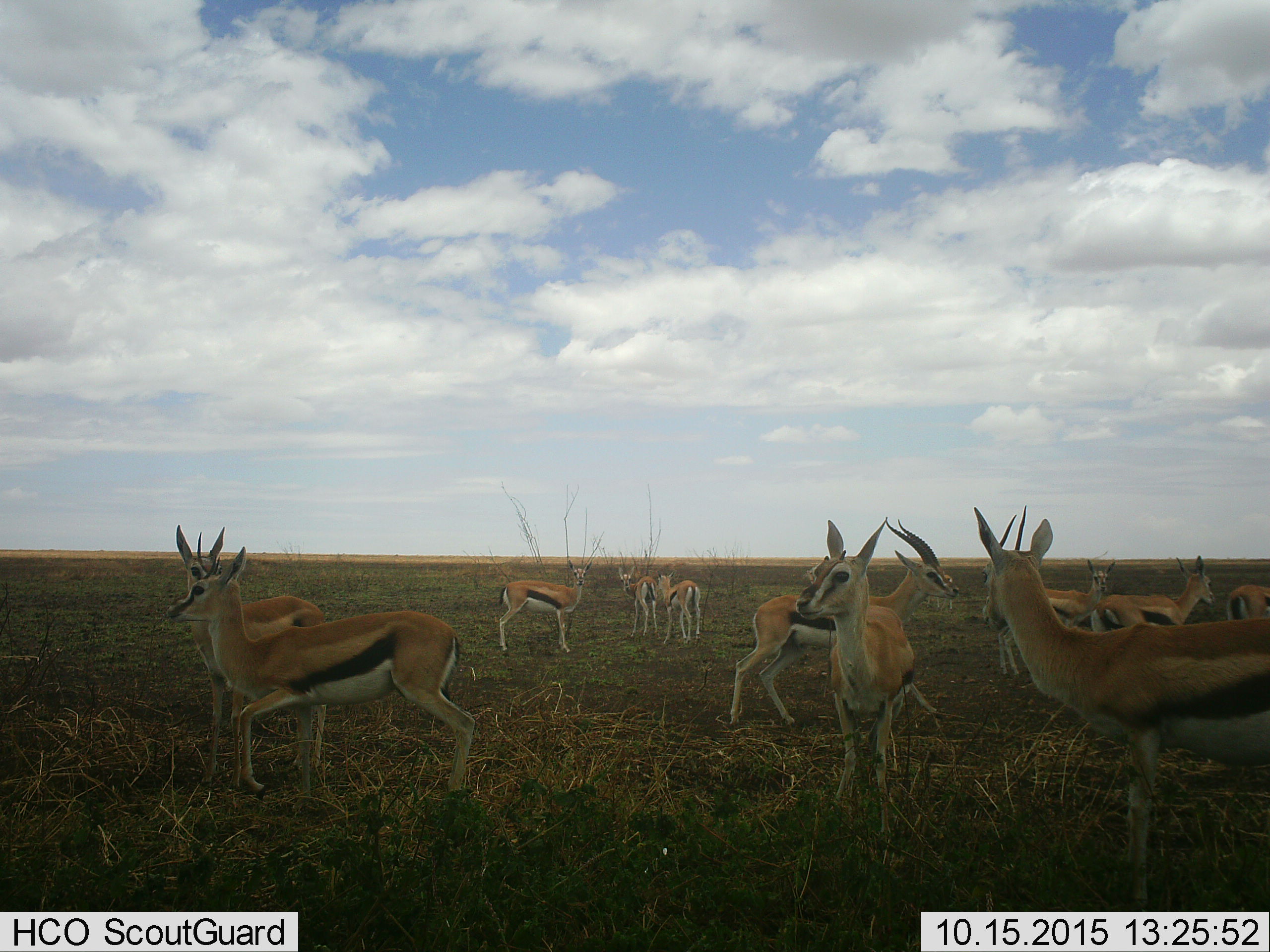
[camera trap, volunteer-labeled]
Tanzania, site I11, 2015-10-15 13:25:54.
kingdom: Animalia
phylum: Chordata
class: Mammalia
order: Artiodactyla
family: Bovidae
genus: Eudorcas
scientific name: Eudorcas thomsonii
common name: thomson's gazelle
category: gazellethomsons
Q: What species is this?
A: Gazellethomsons (thomson's gazelle) (Eudorcas thomsonii).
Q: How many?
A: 11-50.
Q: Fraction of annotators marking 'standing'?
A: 100%.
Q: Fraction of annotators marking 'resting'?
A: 0%.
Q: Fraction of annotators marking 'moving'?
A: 20%.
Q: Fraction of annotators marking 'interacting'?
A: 0%.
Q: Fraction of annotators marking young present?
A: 10%.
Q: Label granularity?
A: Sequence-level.